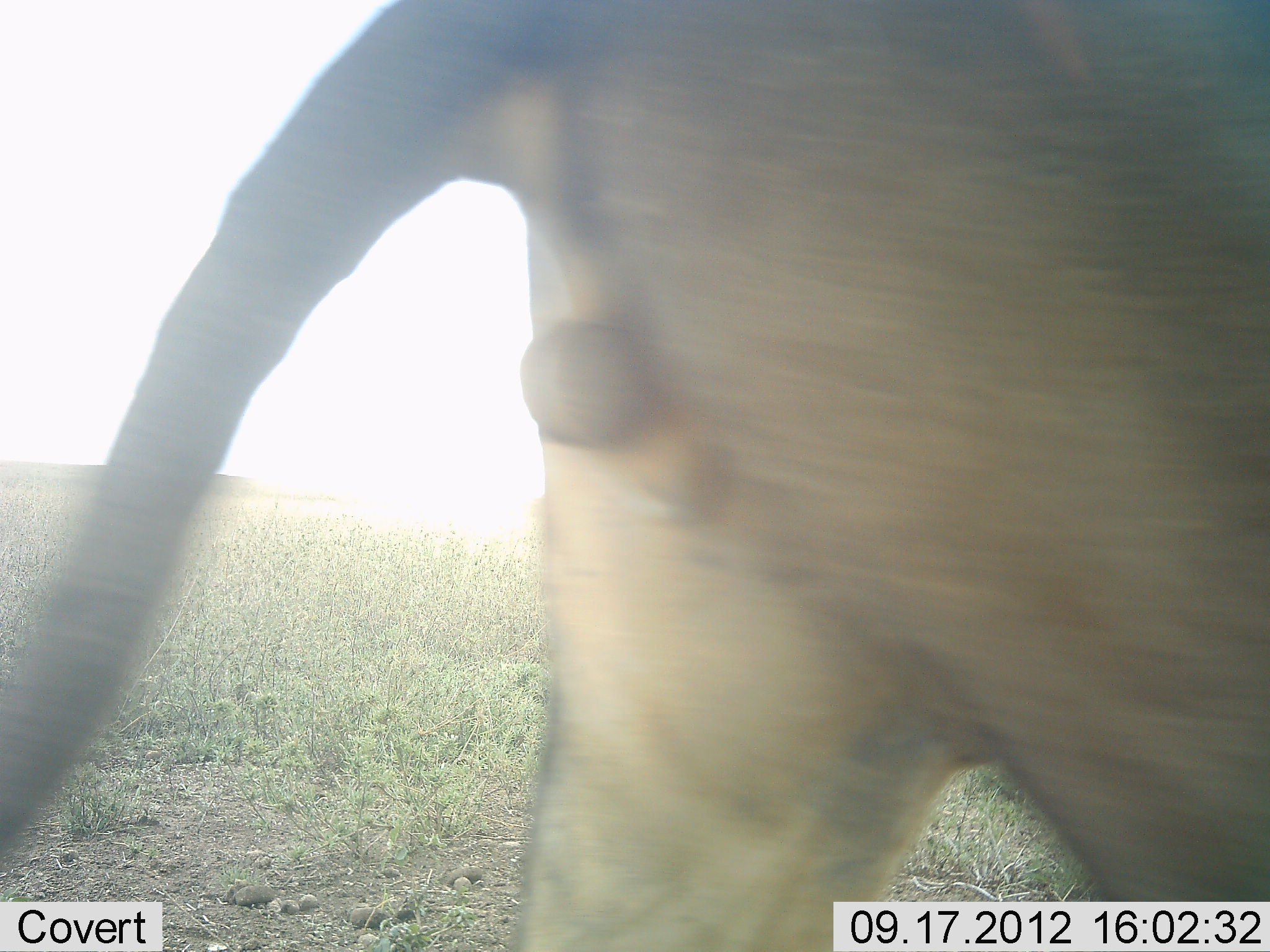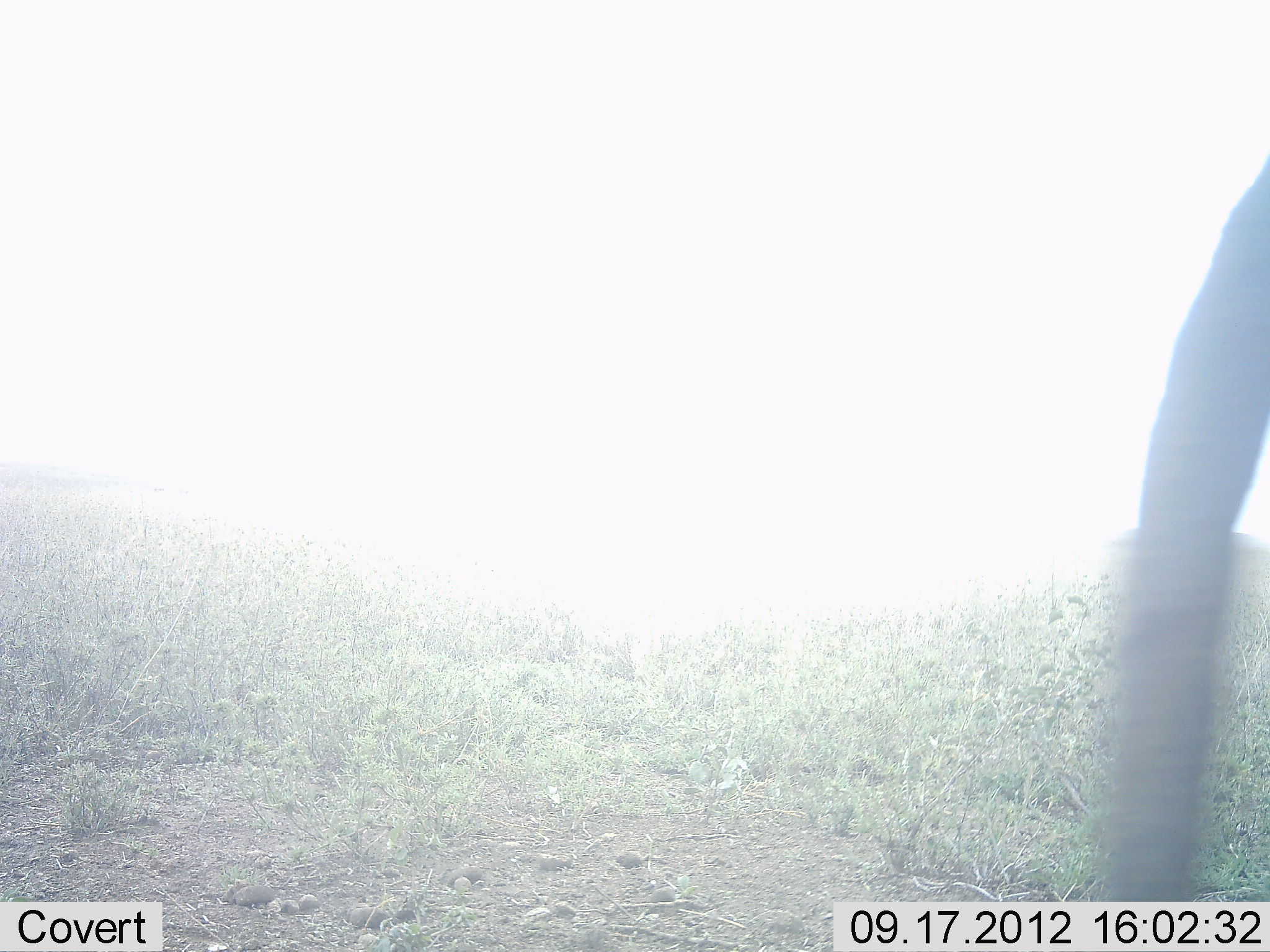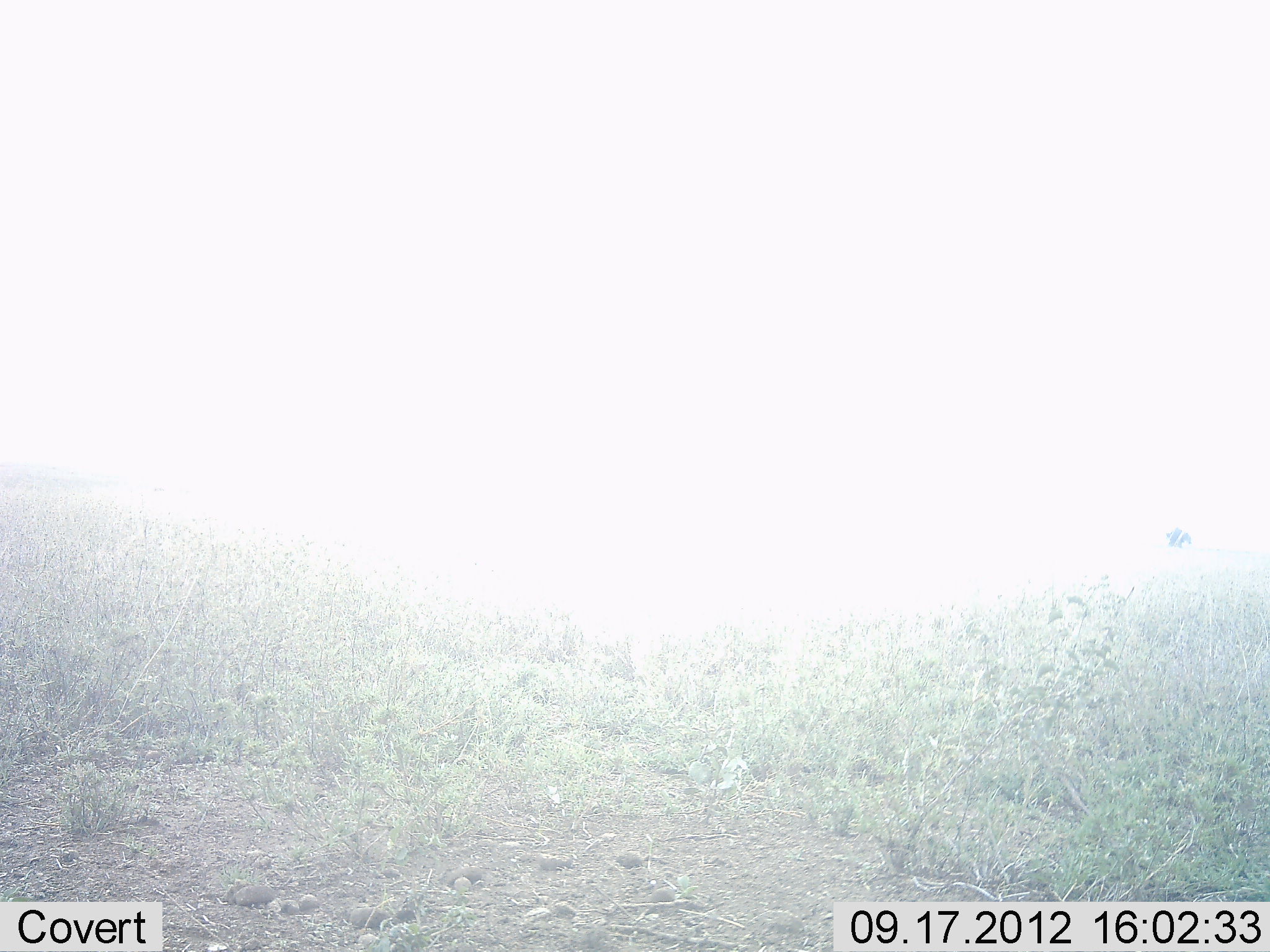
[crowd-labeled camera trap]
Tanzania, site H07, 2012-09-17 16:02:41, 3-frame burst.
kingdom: Animalia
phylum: Chordata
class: Mammalia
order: Carnivora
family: Felidae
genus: Panthera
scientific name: Panthera leo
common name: lion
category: lionmale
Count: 1.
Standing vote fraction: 0%.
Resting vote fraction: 0%.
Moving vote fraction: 100%.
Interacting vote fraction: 0%.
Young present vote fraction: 0%.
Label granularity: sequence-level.